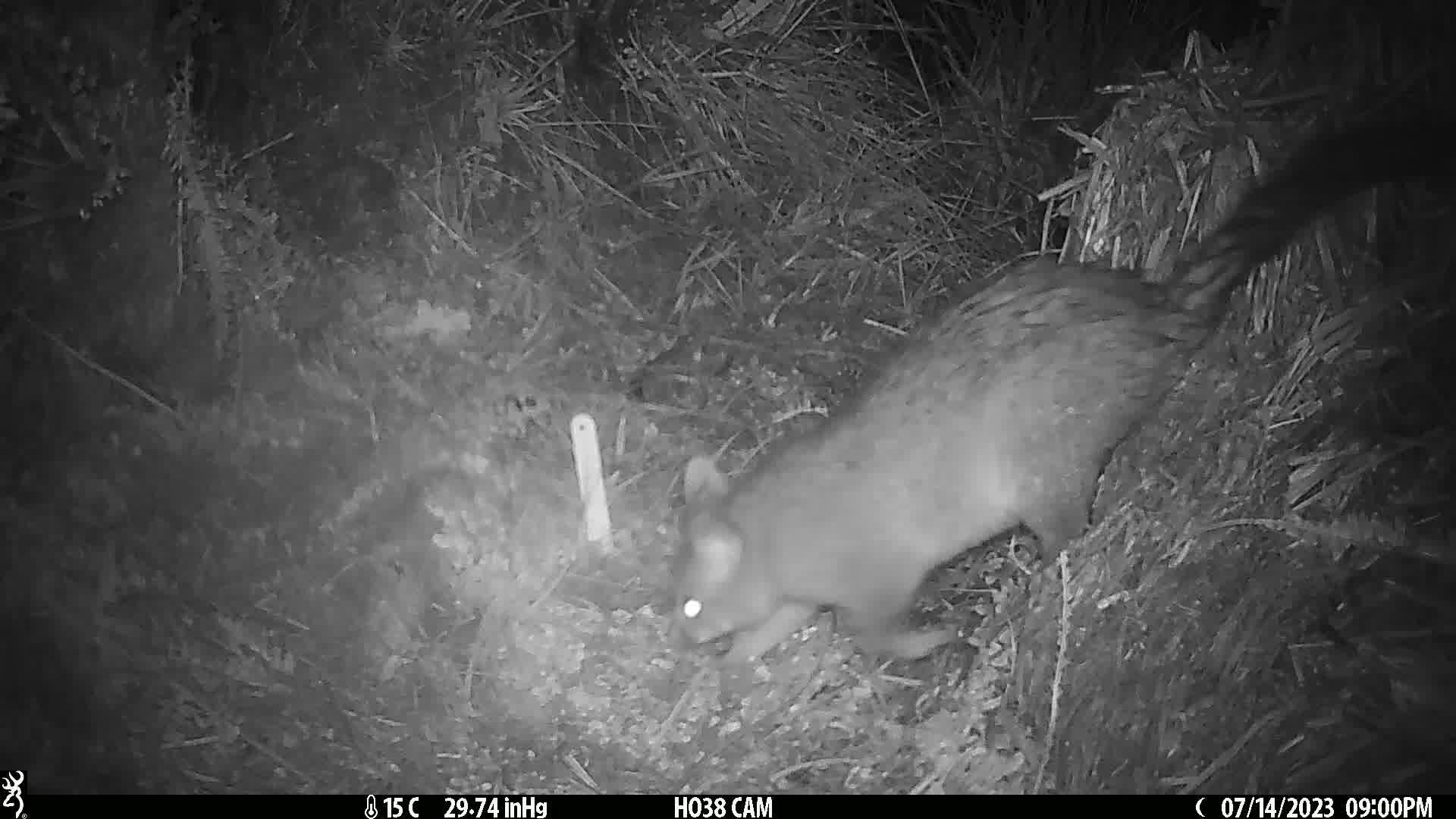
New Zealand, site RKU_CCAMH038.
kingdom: Animalia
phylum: Chordata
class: Mammalia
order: Diprotodontia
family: Phalangeridae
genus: Trichosurus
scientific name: Trichosurus vulpecula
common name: common brushtail possum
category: possum